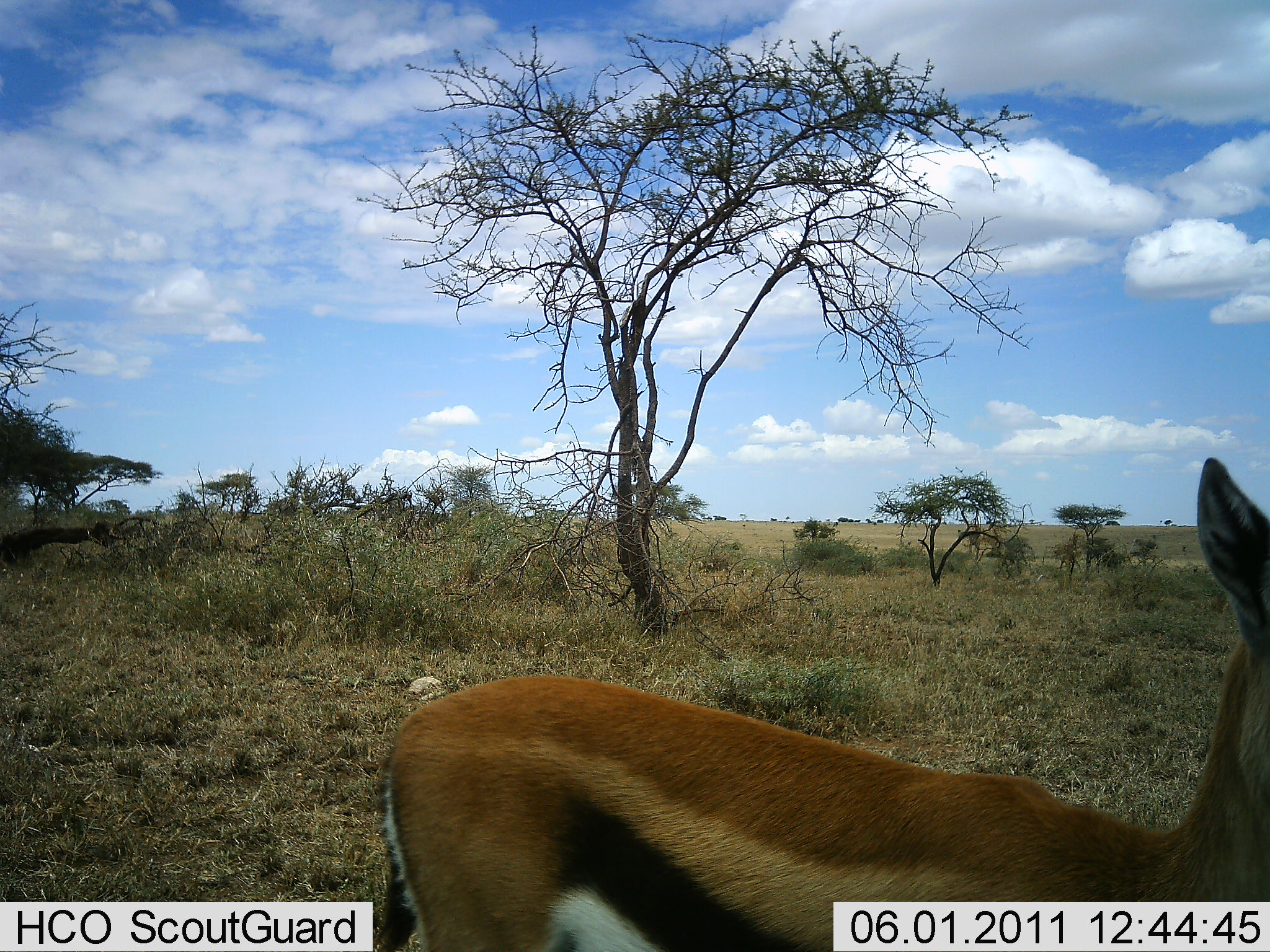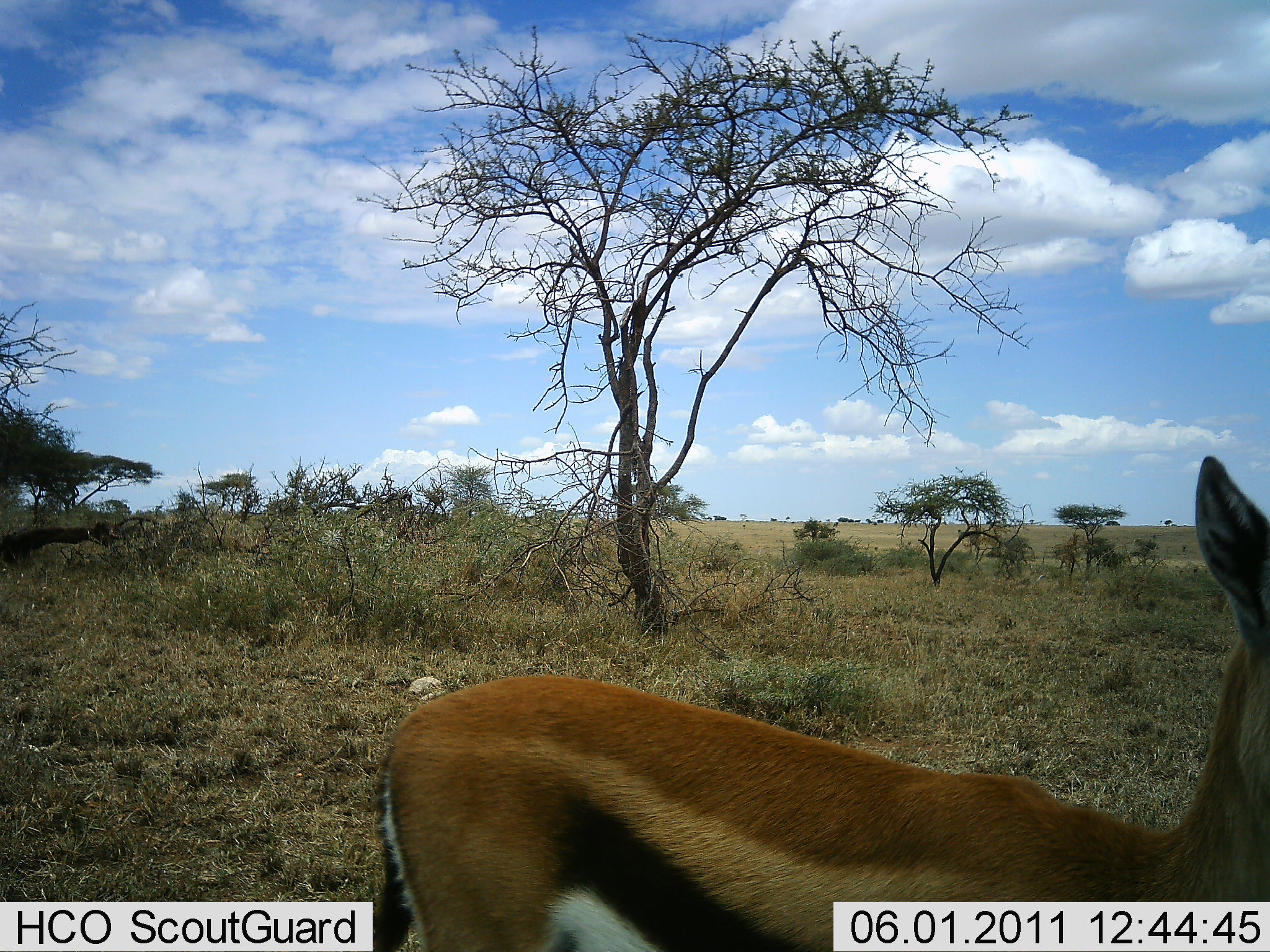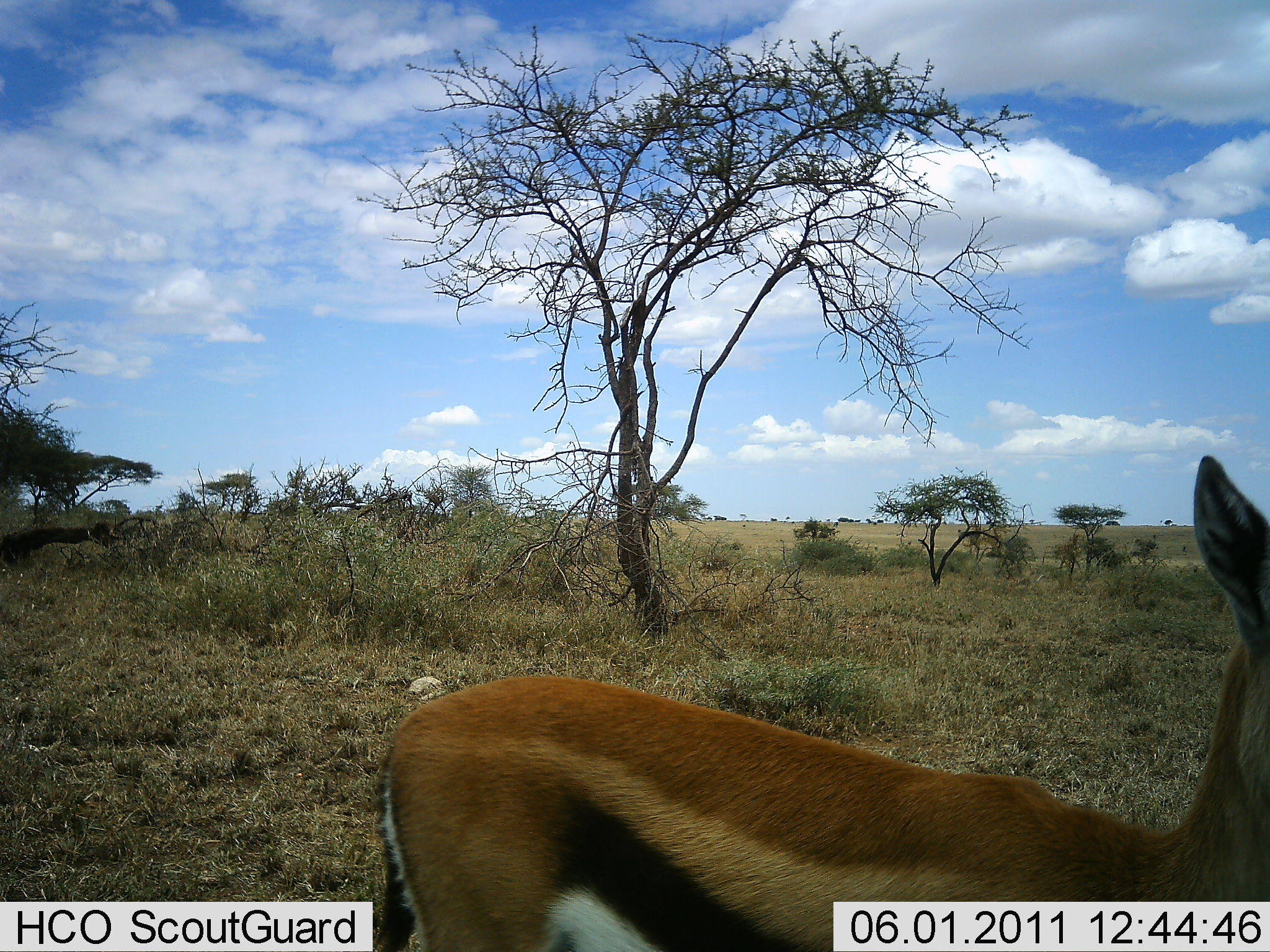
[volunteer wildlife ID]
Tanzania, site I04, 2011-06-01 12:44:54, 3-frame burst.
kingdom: Animalia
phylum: Chordata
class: Mammalia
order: Artiodactyla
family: Bovidae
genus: Eudorcas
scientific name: Eudorcas thomsonii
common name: thomson's gazelle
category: gazellethomsons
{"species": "gazellethomsons (thomson's gazelle) (Eudorcas thomsonii)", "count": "1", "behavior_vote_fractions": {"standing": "100%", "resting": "0%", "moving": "0%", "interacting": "0%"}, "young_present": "0%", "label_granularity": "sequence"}